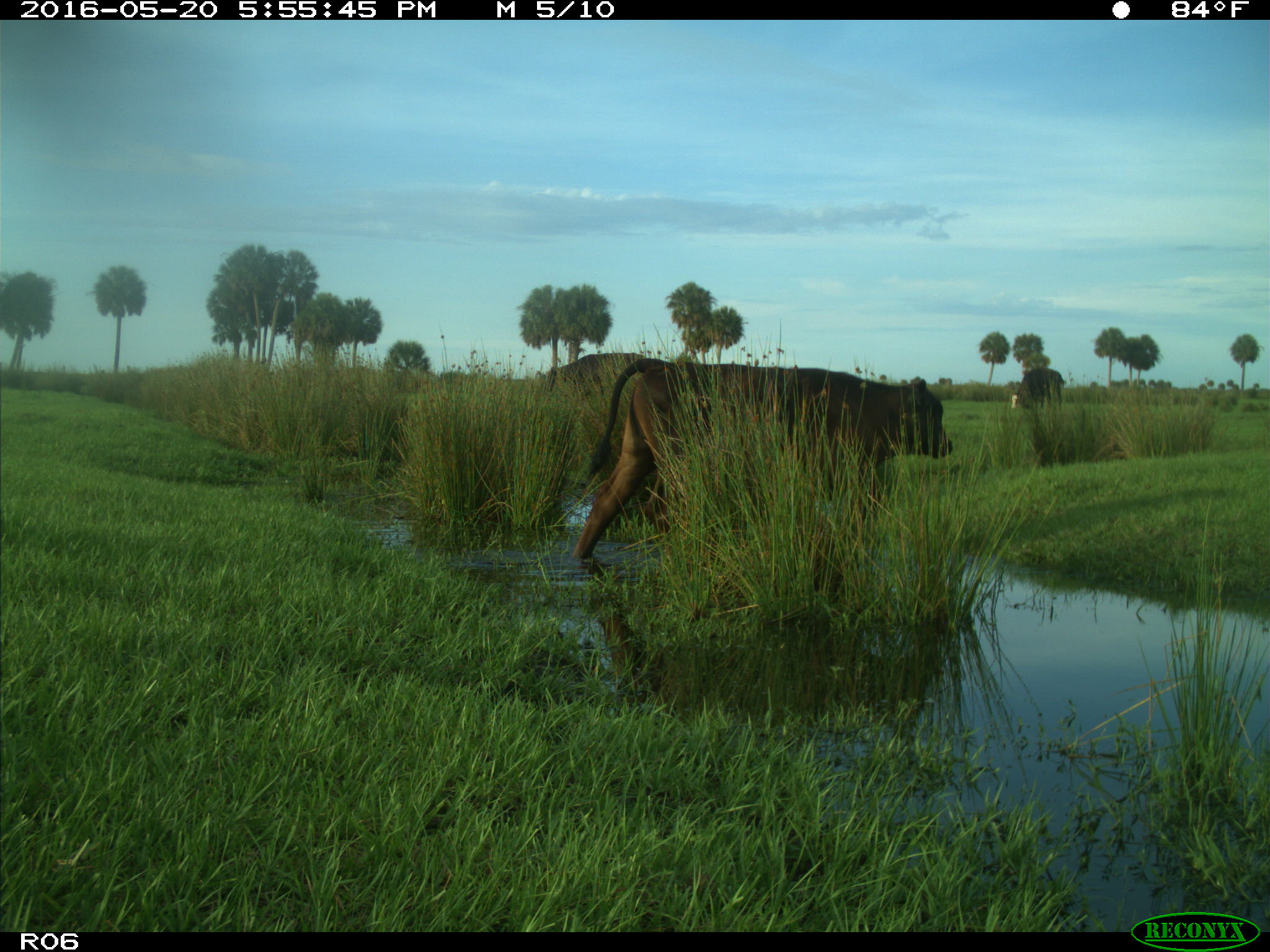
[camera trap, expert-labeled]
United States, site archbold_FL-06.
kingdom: Animalia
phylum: Chordata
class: Mammalia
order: Artiodactyla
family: Bovidae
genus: Bos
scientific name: Bos taurus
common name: domestic cow